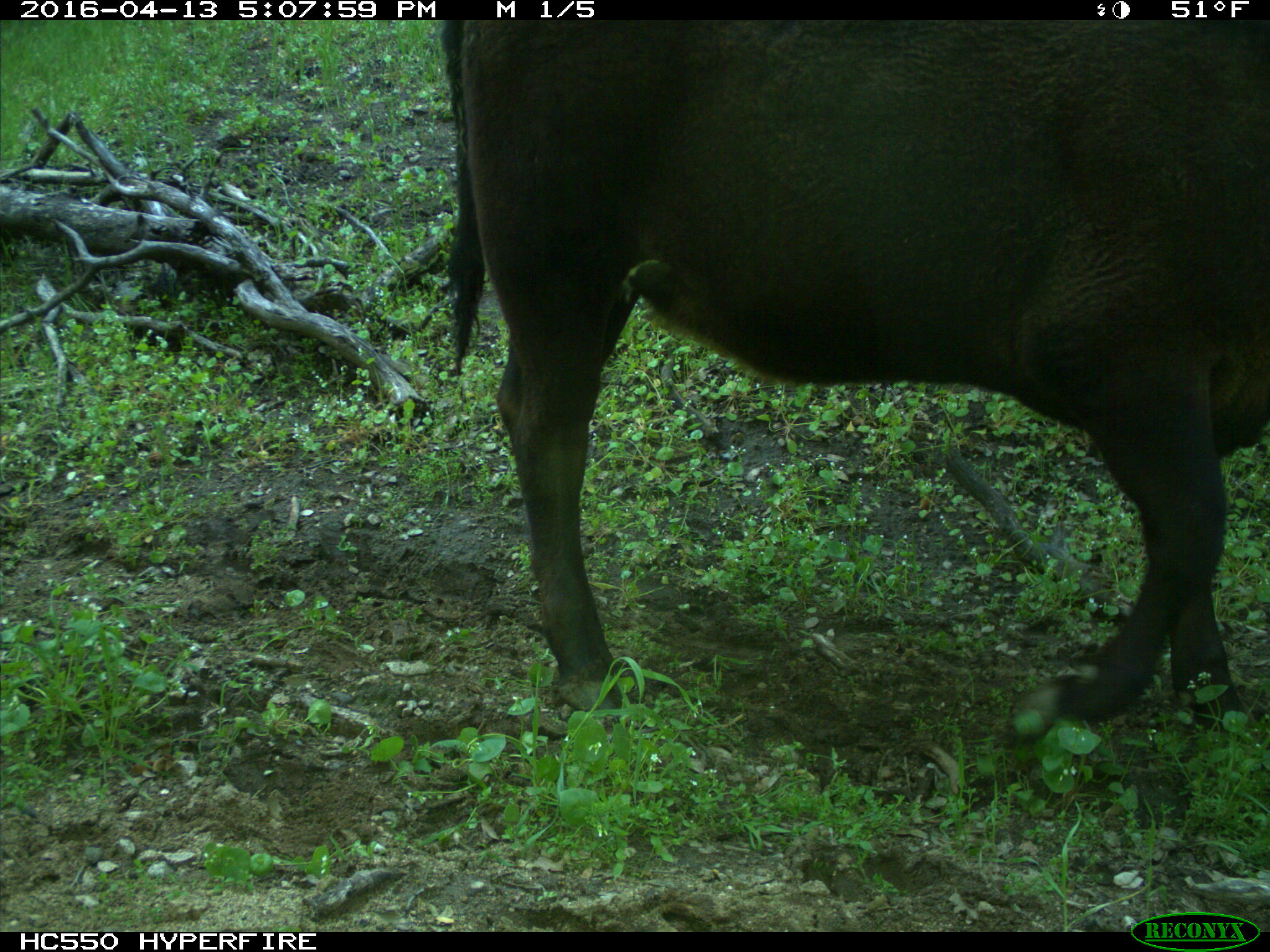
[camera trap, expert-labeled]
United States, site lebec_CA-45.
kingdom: Animalia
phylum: Chordata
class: Mammalia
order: Artiodactyla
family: Bovidae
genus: Bos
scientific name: Bos taurus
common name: domestic cow